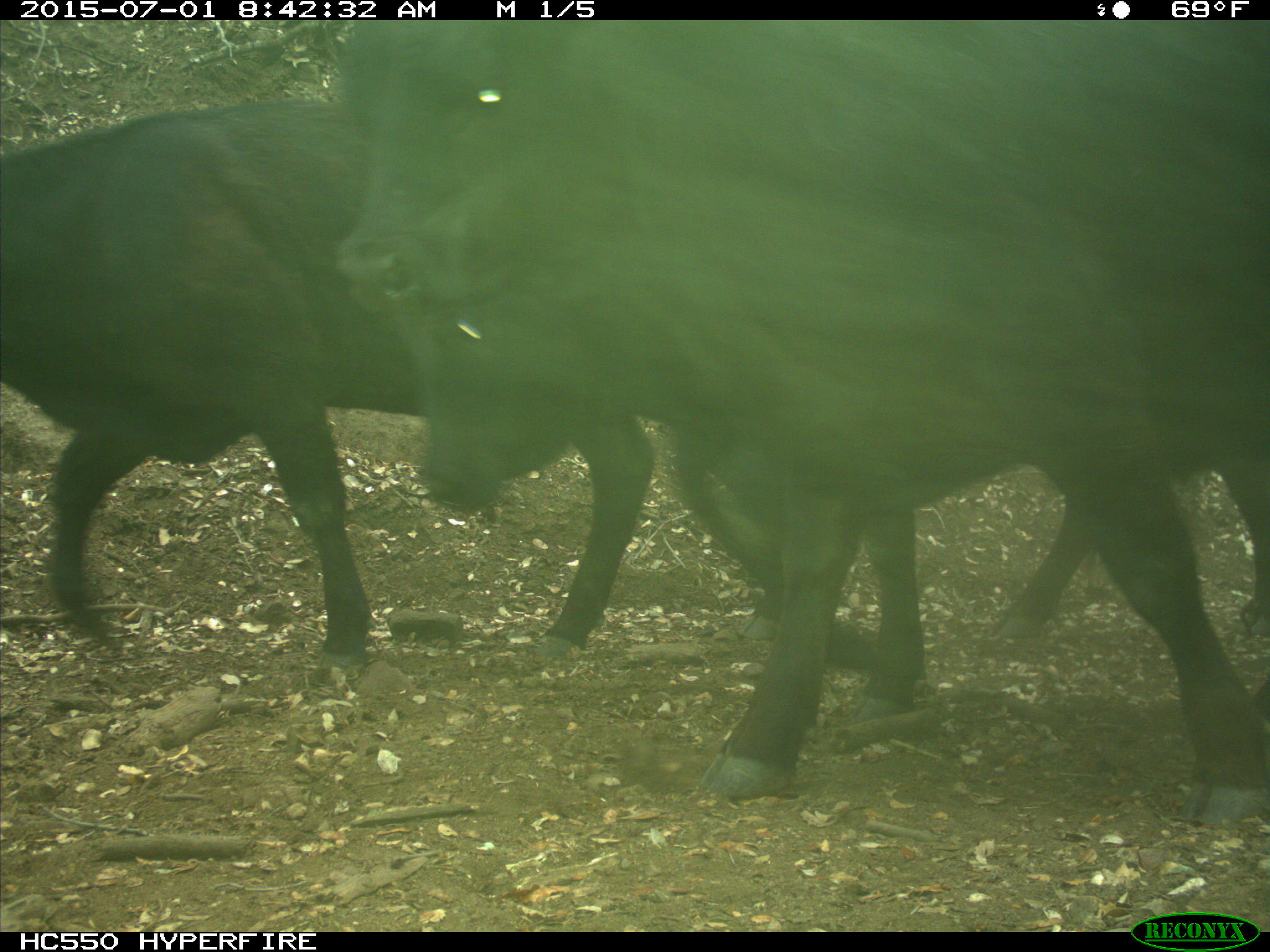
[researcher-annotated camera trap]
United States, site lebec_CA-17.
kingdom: Animalia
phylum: Chordata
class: Mammalia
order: Artiodactyla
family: Bovidae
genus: Bos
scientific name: Bos taurus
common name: domestic cow